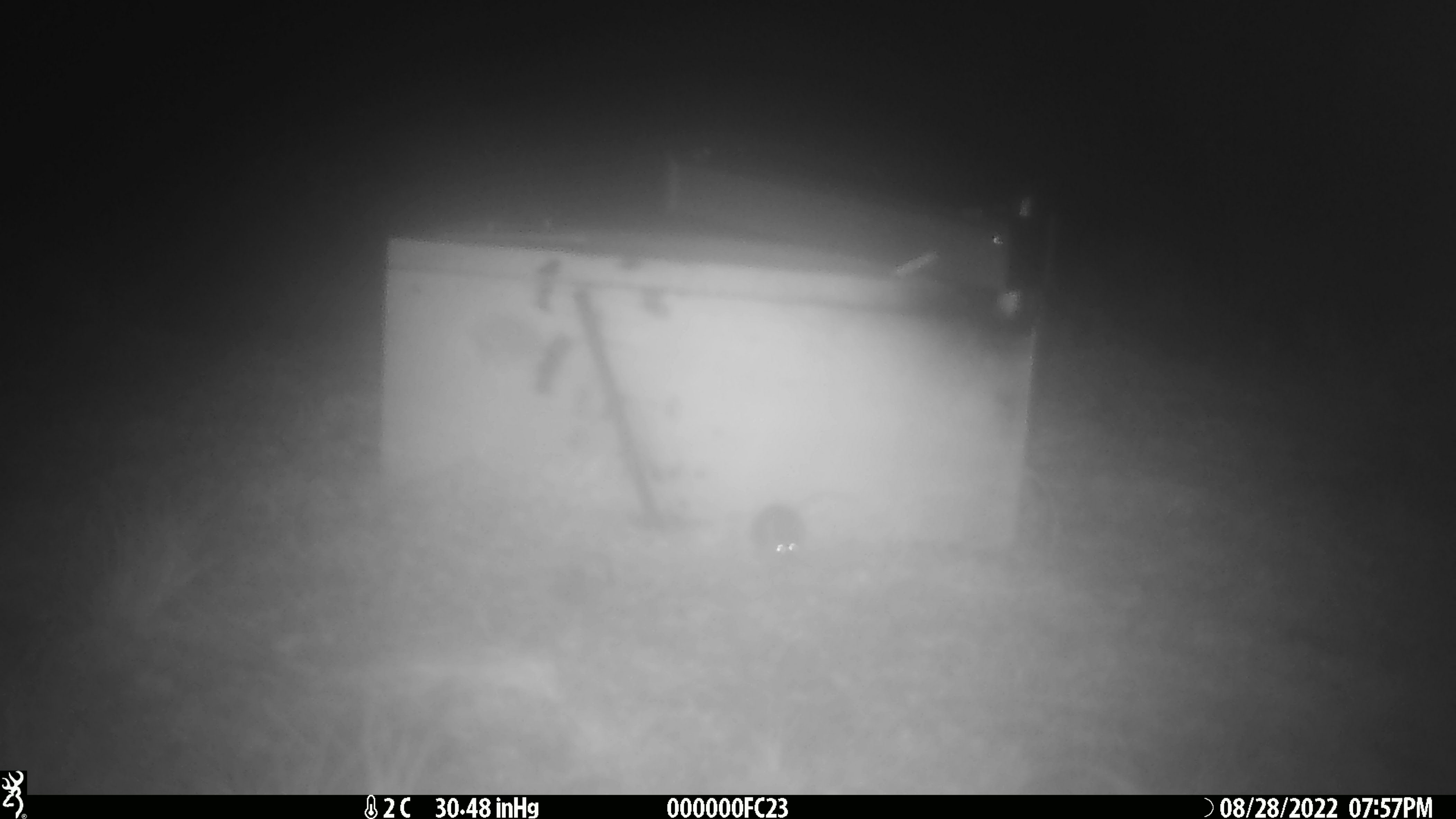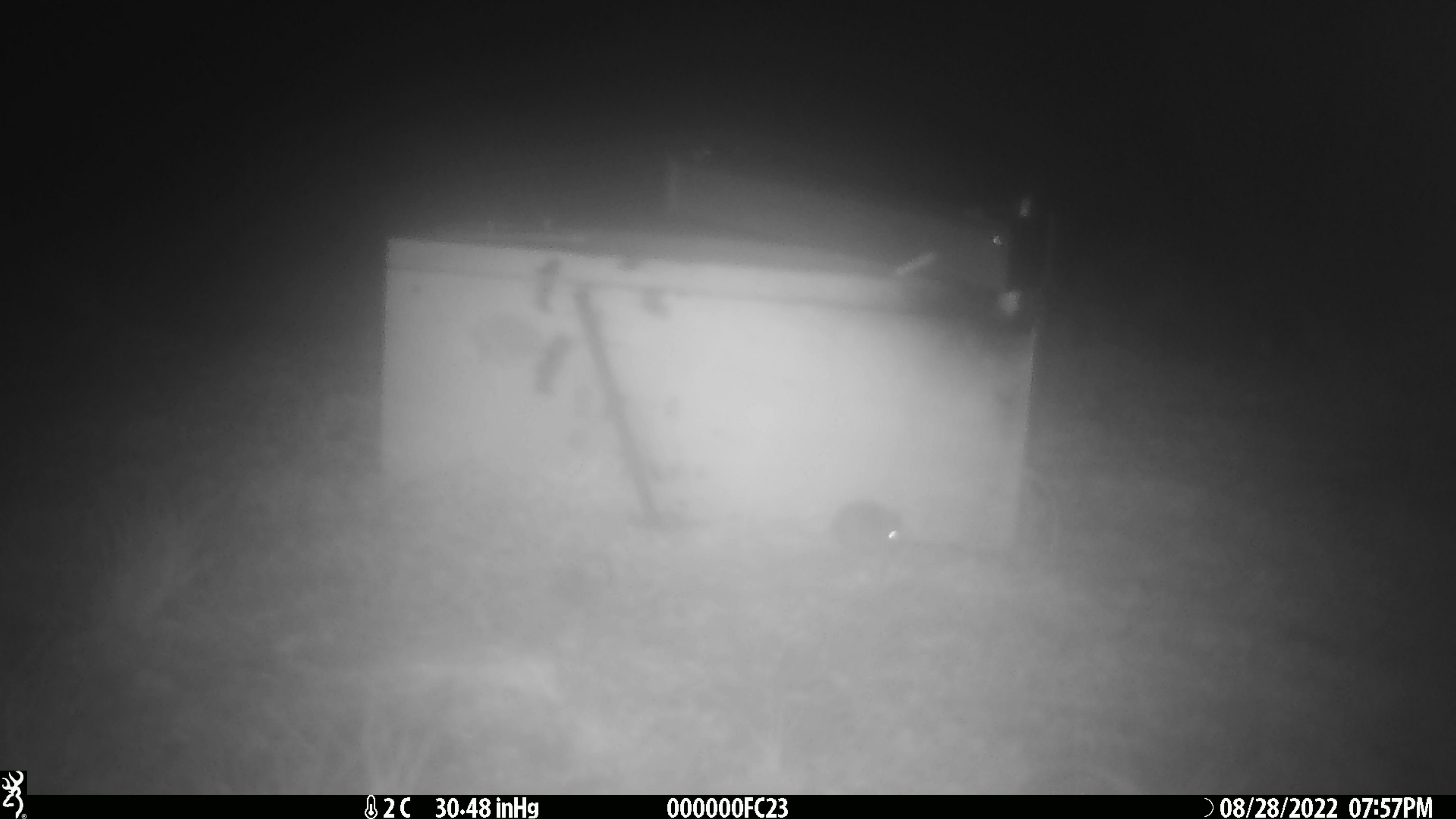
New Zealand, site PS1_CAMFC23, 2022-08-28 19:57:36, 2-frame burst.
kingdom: Animalia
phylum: Chordata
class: Mammalia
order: Rodentia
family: Muridae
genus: Mus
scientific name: Mus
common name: mouse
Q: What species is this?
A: Mouse (Mus).